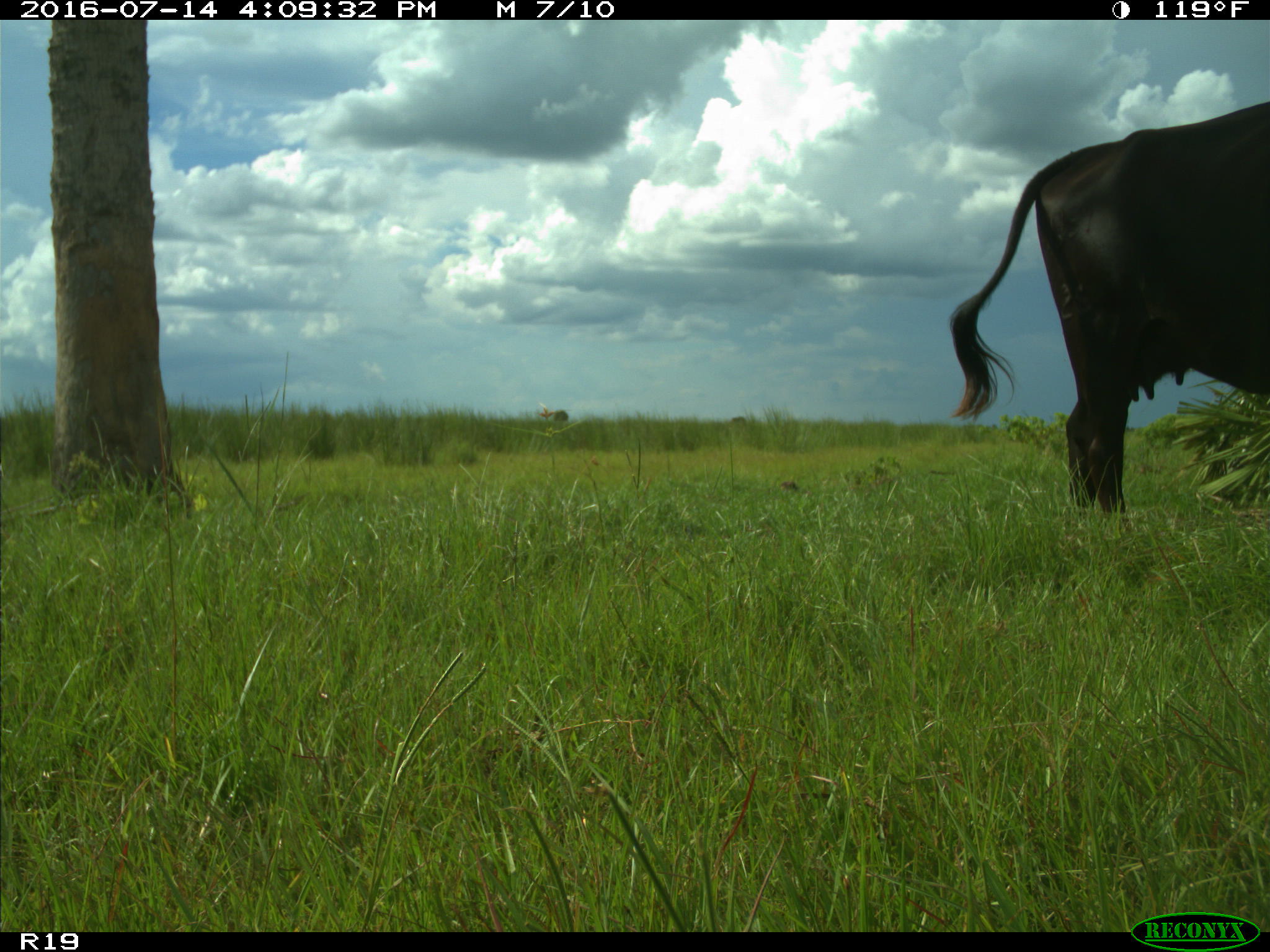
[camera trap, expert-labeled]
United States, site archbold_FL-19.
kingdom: Animalia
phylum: Chordata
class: Mammalia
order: Artiodactyla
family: Bovidae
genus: Bos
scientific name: Bos taurus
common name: domestic cow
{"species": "Bos taurus (domestic cow)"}